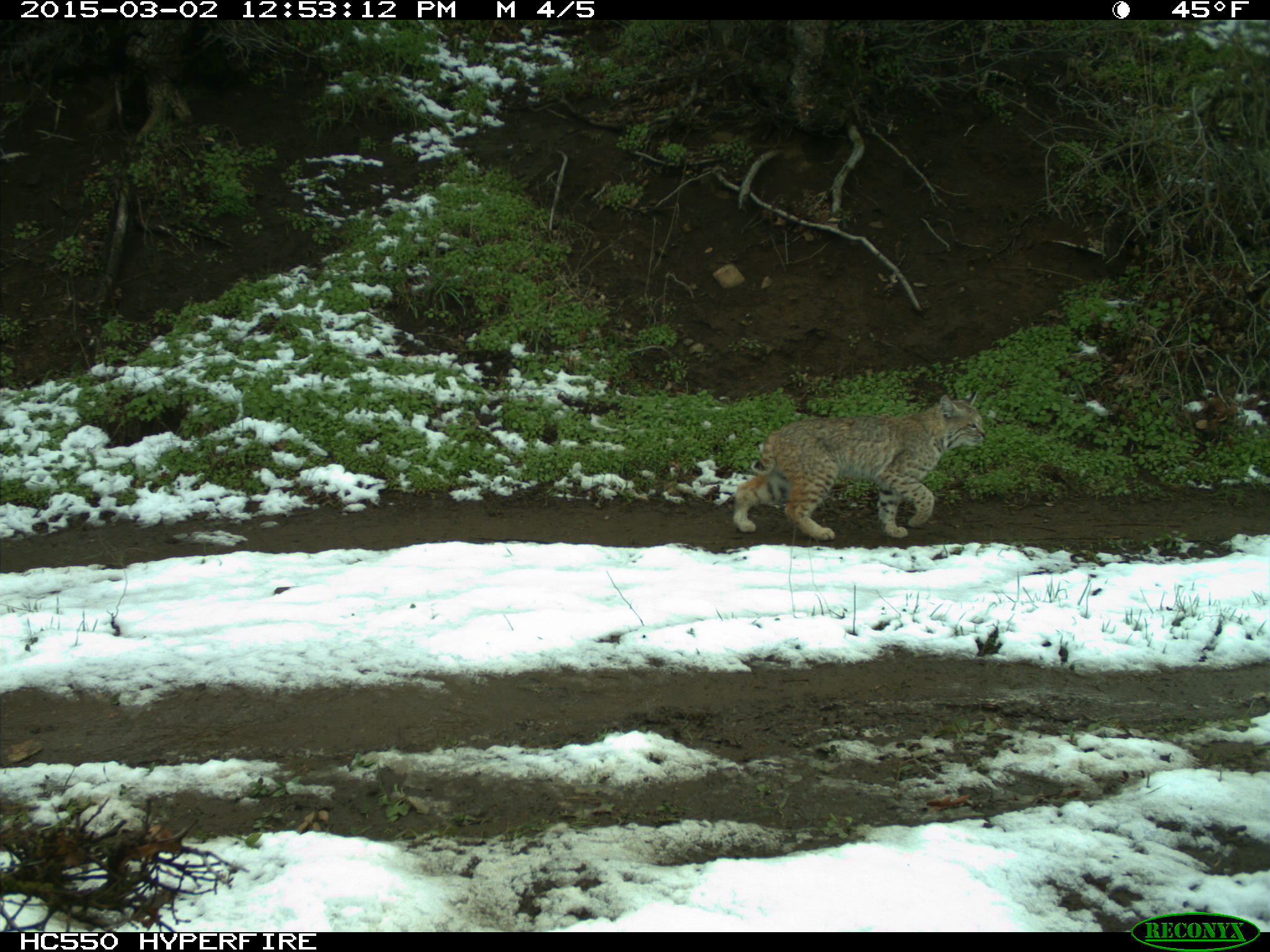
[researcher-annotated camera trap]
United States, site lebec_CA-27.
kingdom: Animalia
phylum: Chordata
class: Mammalia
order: Carnivora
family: Felidae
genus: Lynx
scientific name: Lynx rufus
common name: bobcat